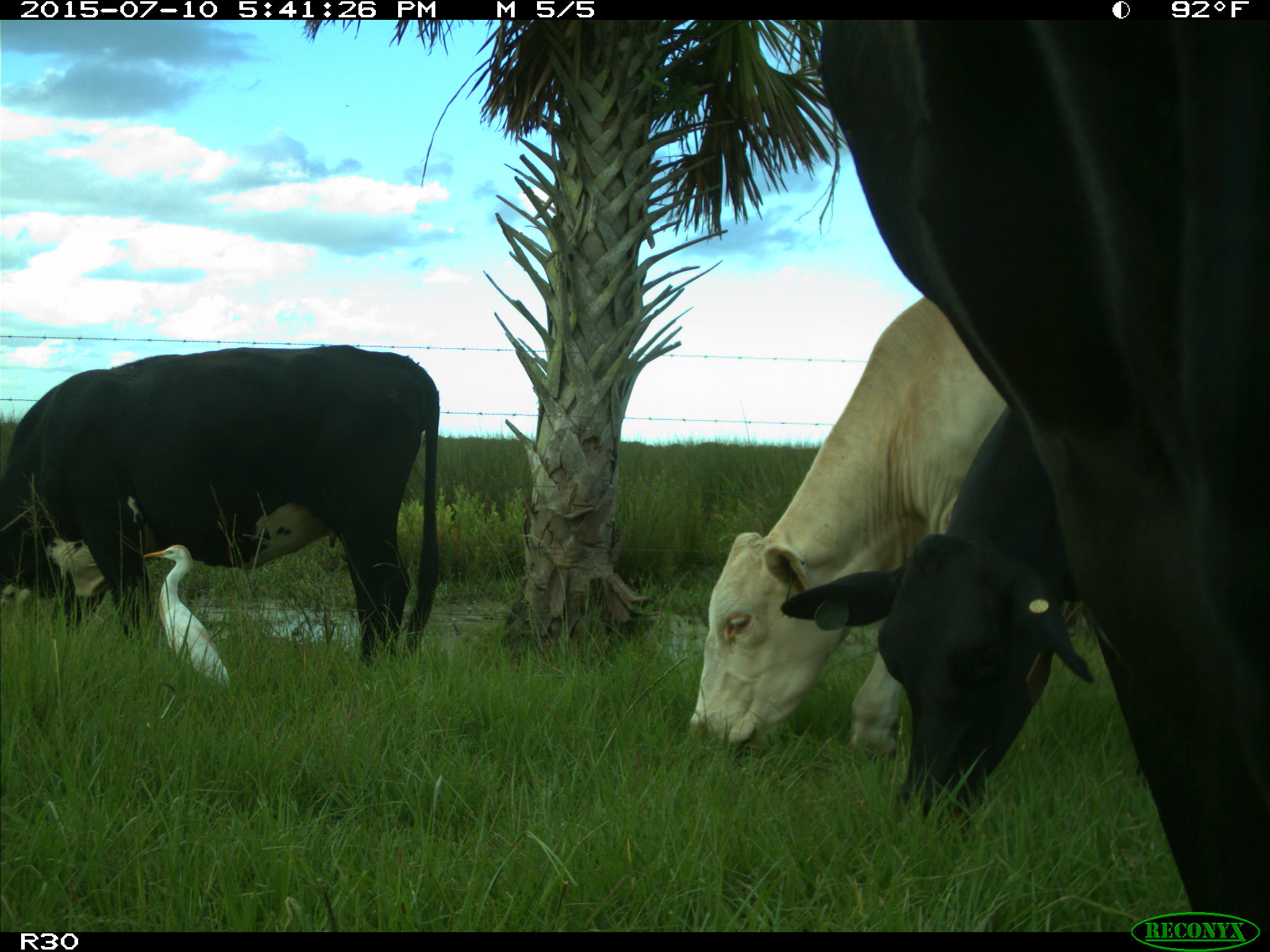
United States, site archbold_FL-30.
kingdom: Animalia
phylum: Chordata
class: Mammalia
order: Artiodactyla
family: Bovidae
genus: Bos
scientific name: Bos taurus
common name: domestic cow